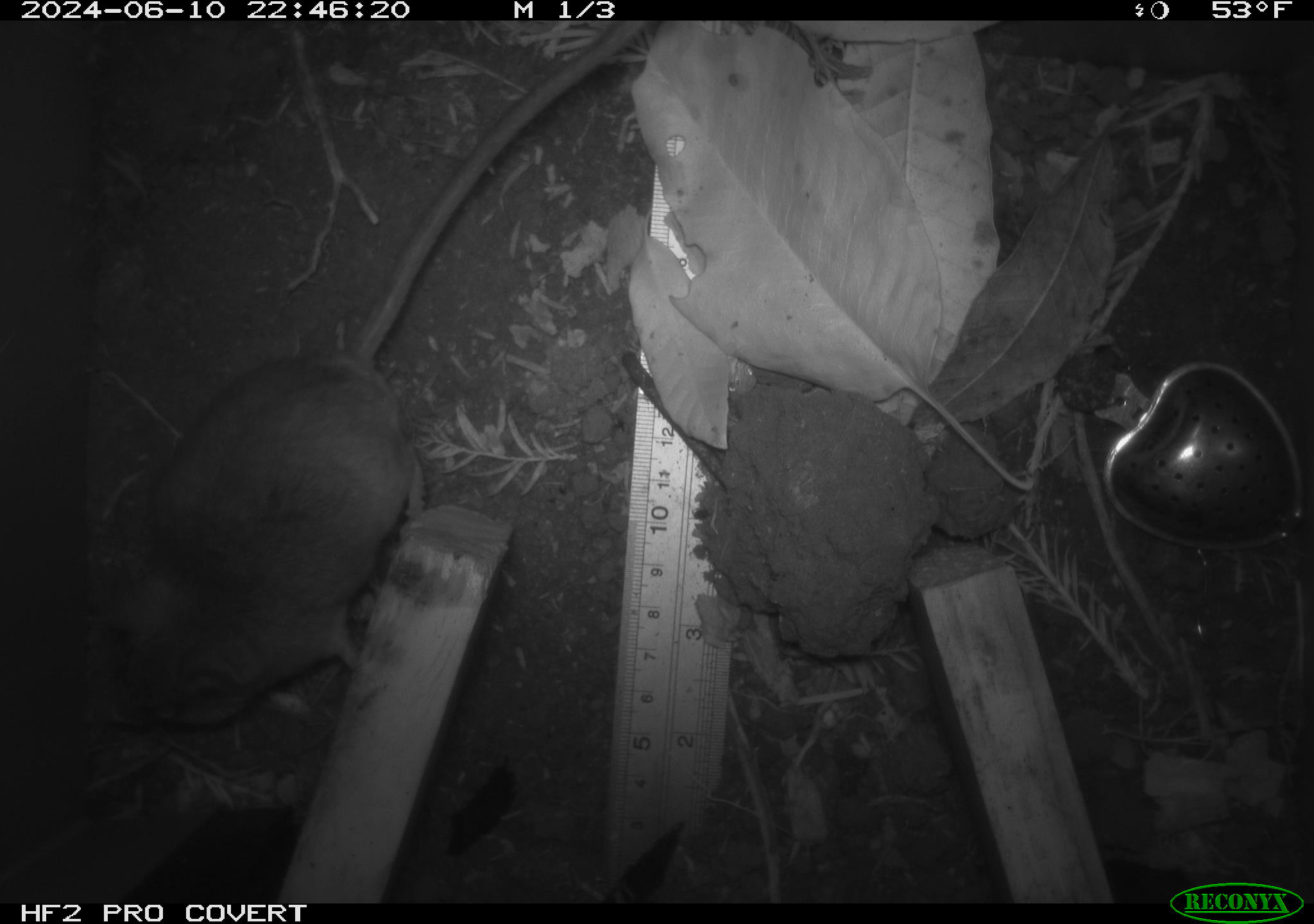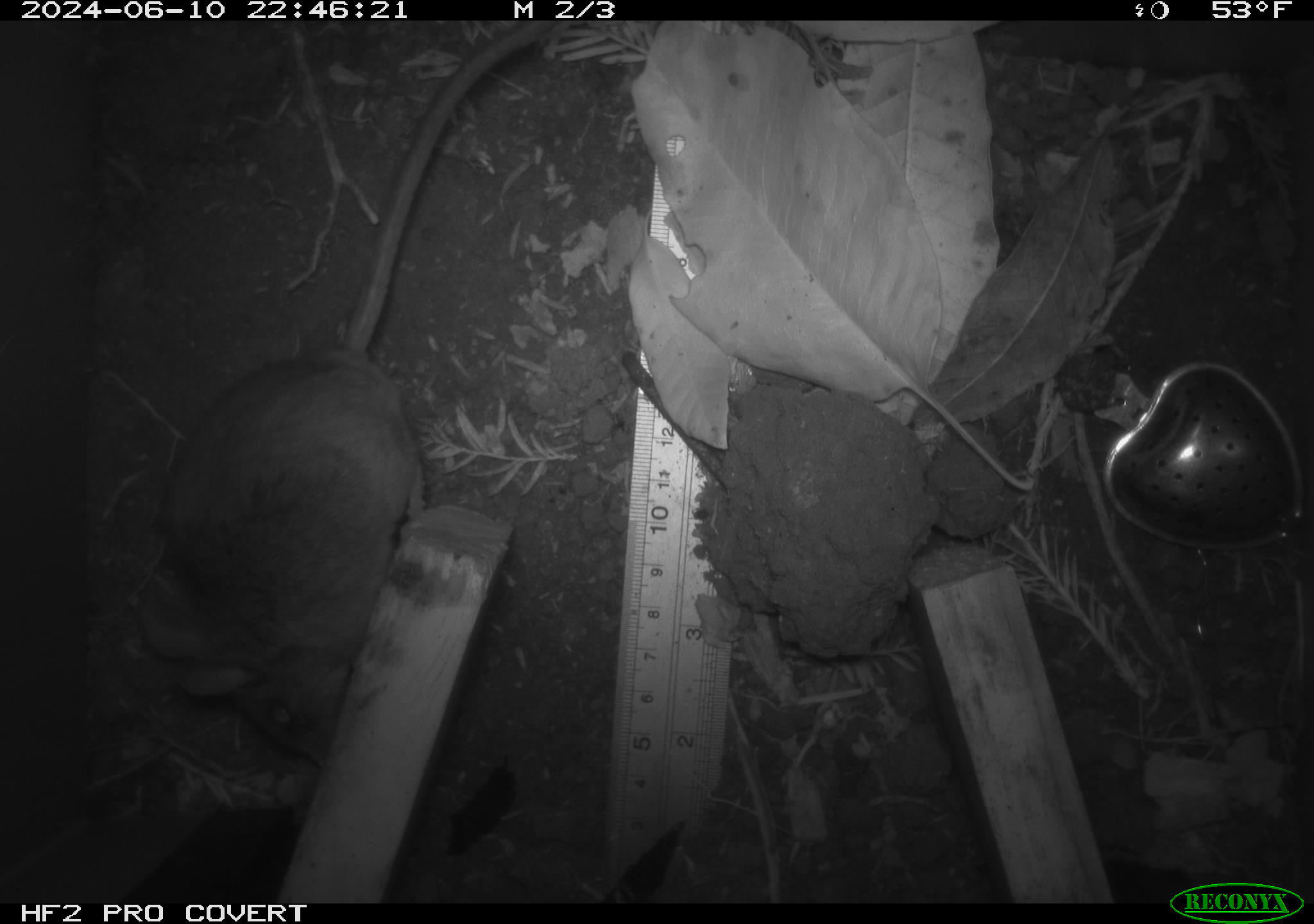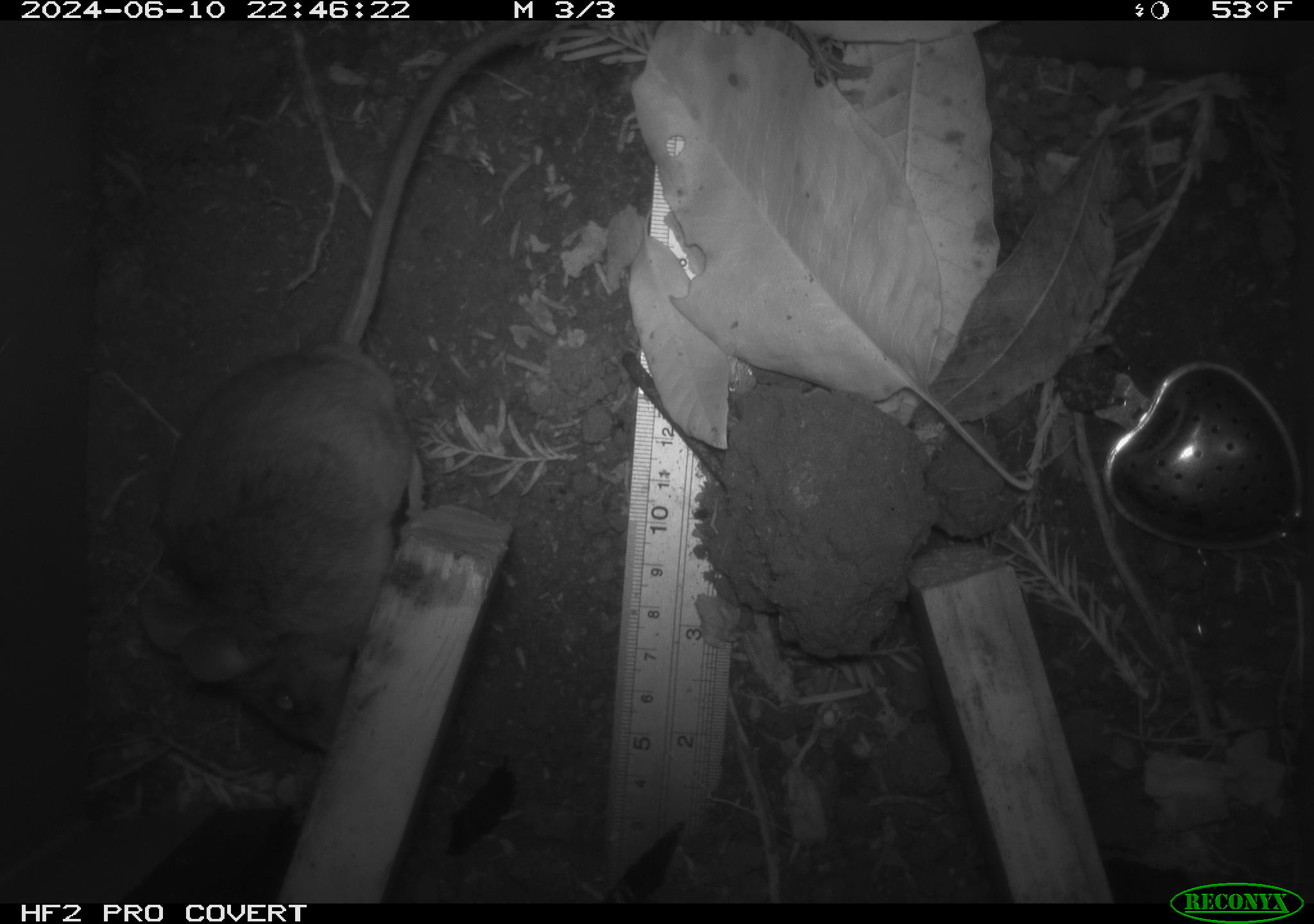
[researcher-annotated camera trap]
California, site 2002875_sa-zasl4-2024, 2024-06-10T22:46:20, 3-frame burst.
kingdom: Animalia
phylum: Chordata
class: Mammalia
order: Rodentia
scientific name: Rodentia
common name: rodent